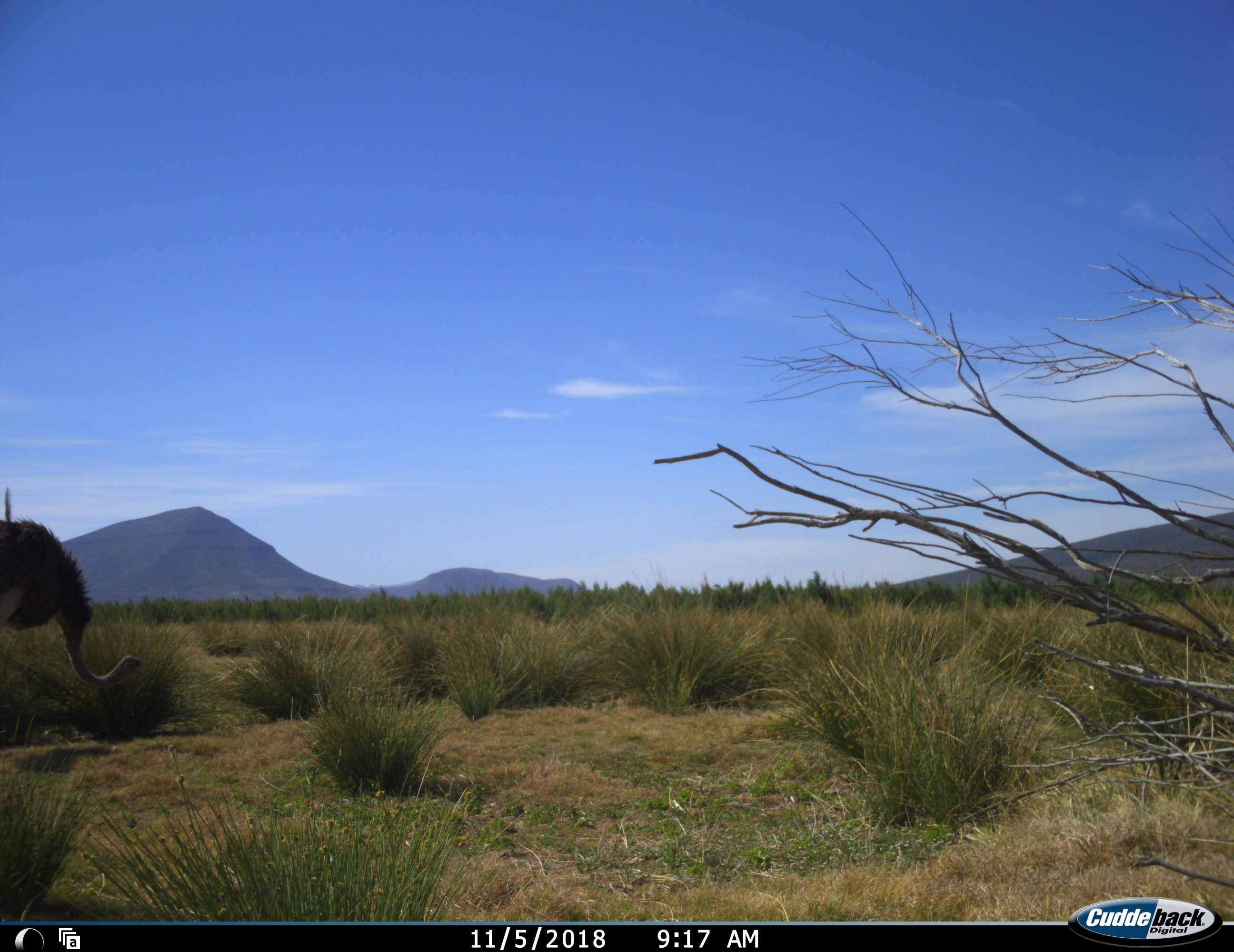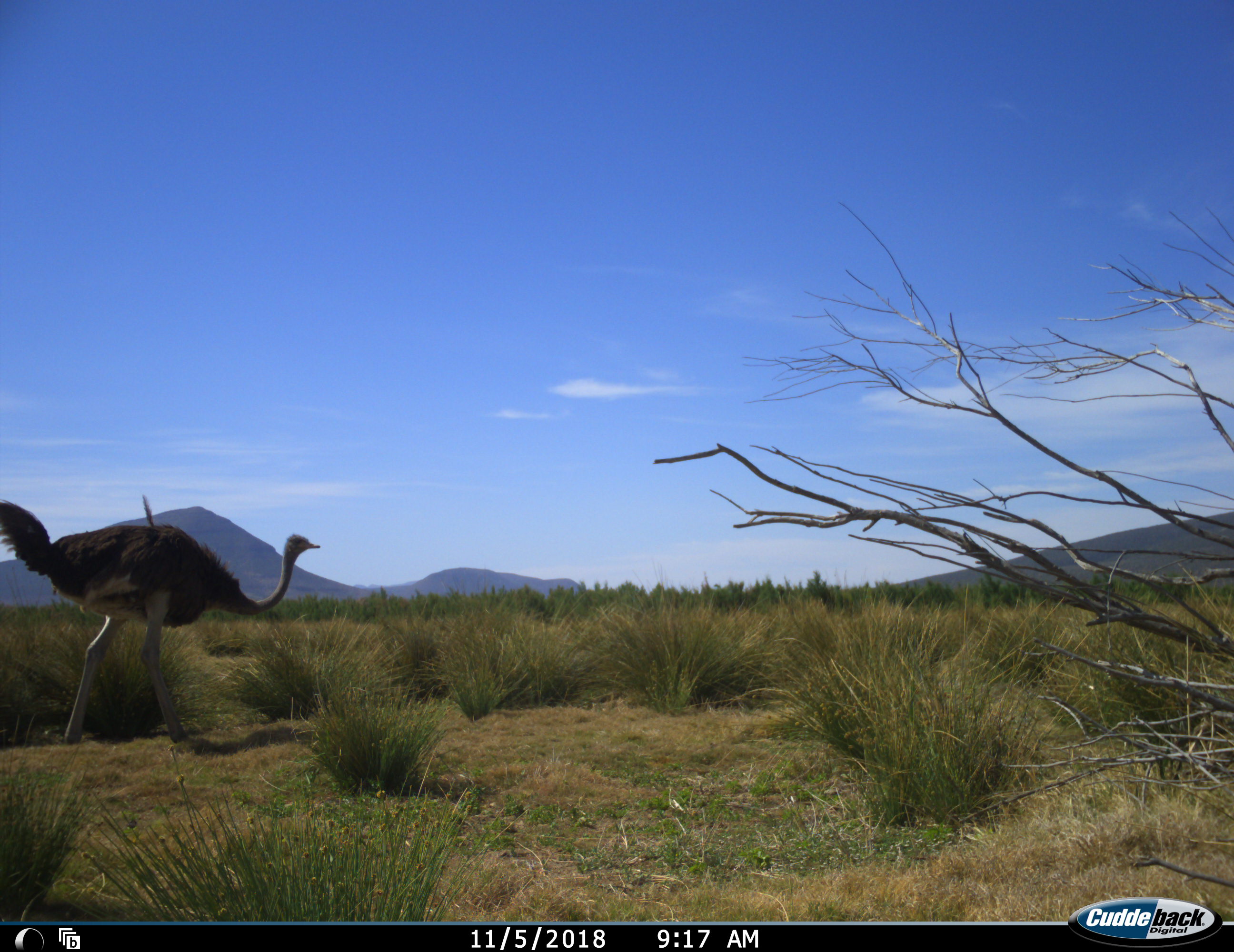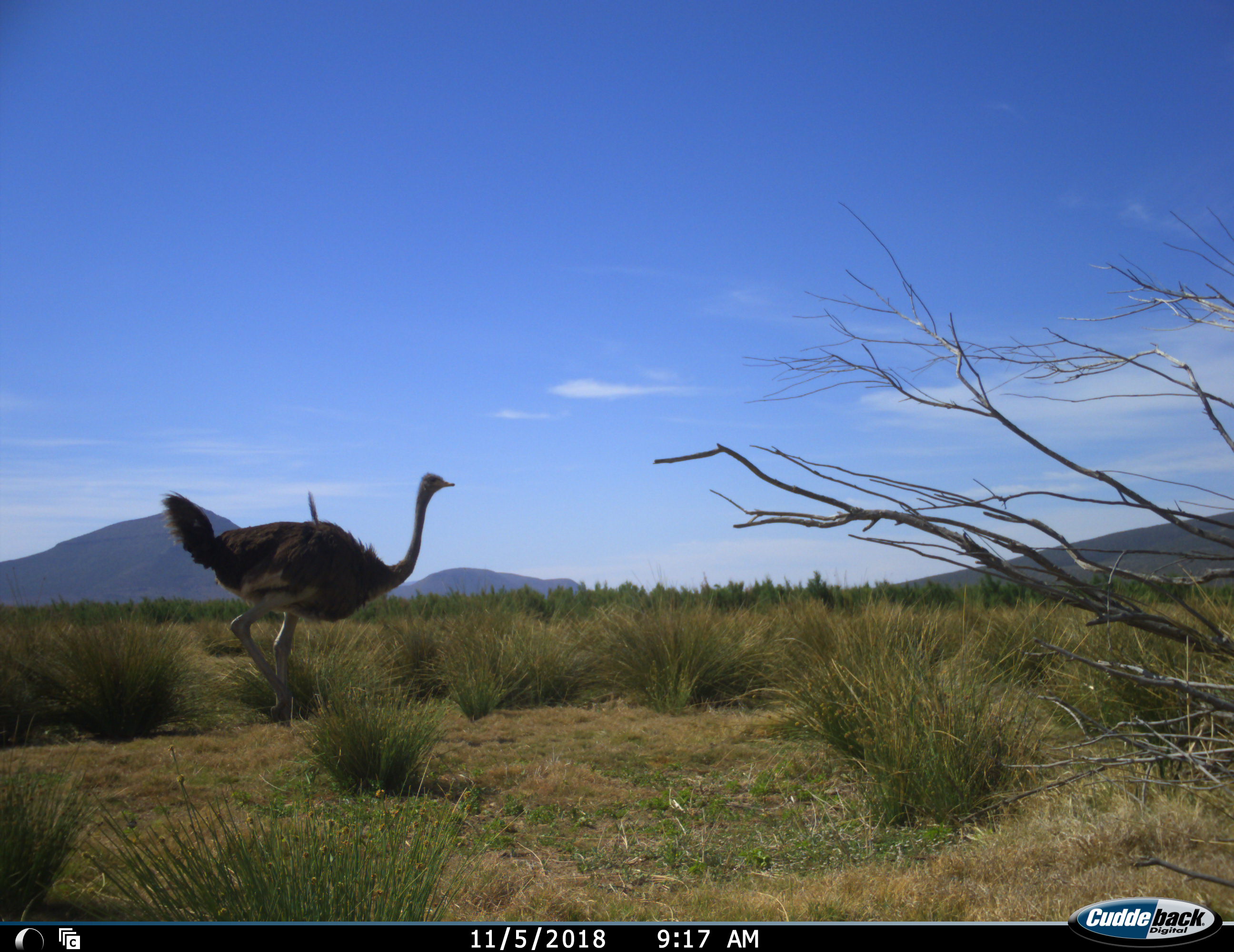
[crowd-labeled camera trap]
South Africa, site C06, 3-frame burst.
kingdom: Animalia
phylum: Chordata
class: Aves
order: Struthioniformes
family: Struthionidae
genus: Struthio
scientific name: Struthio camelus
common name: ostrich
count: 1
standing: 0%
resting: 0%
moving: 100%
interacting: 0%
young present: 0%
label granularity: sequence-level